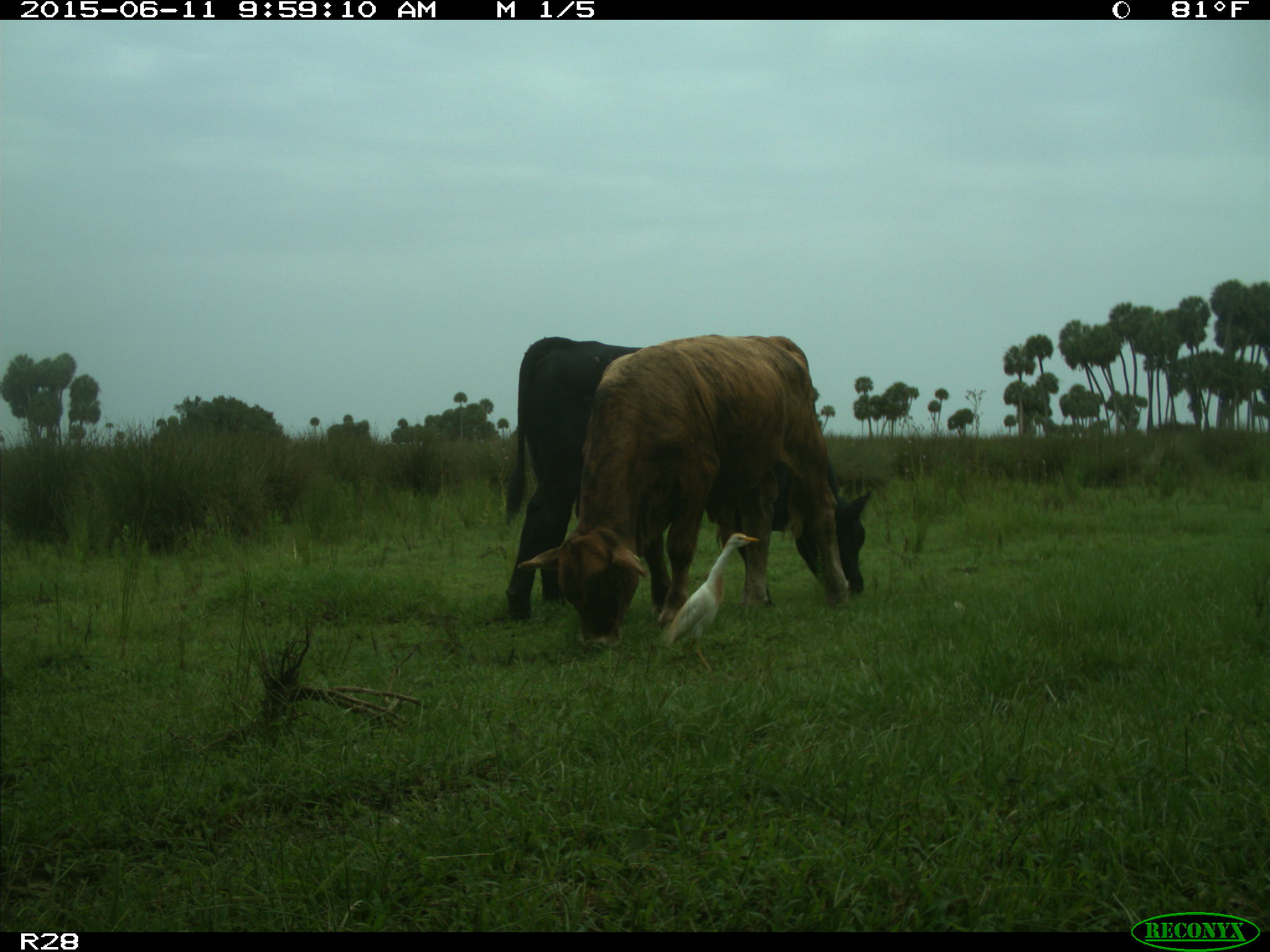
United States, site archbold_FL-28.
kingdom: Animalia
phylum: Chordata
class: Mammalia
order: Artiodactyla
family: Bovidae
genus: Bos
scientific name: Bos taurus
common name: domestic cow